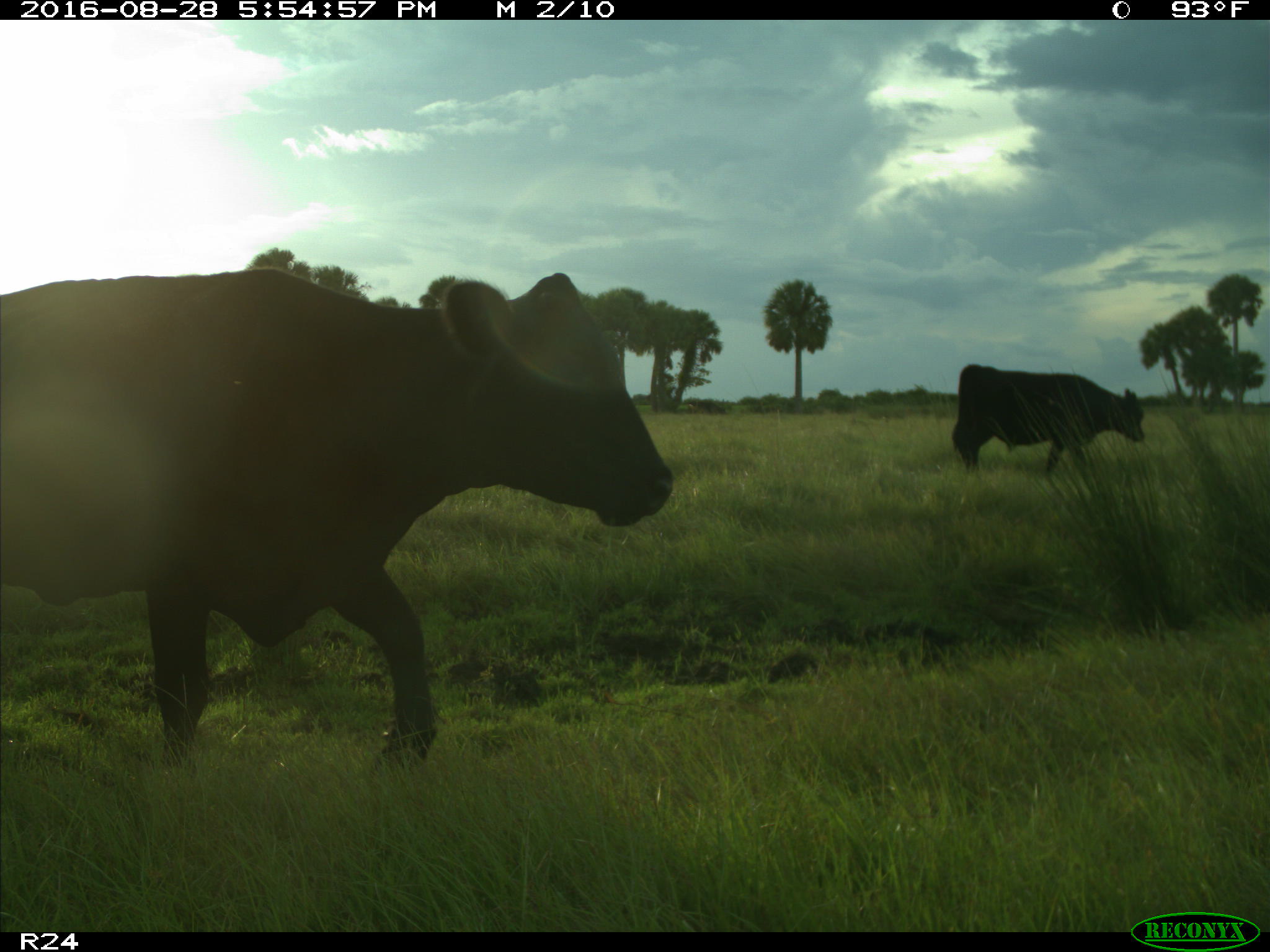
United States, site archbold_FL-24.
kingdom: Animalia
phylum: Chordata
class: Mammalia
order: Artiodactyla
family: Bovidae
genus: Bos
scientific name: Bos taurus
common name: domestic cow